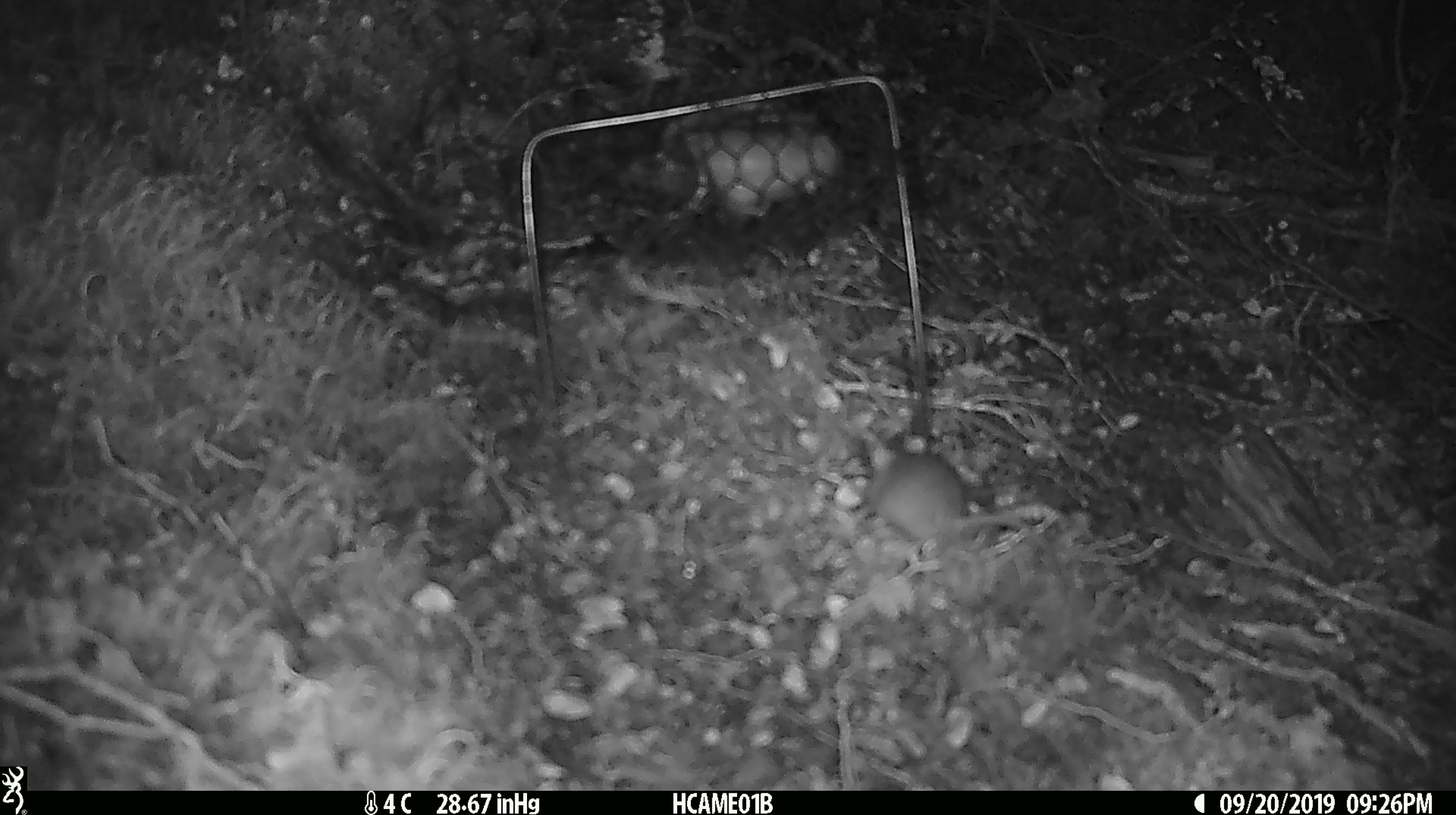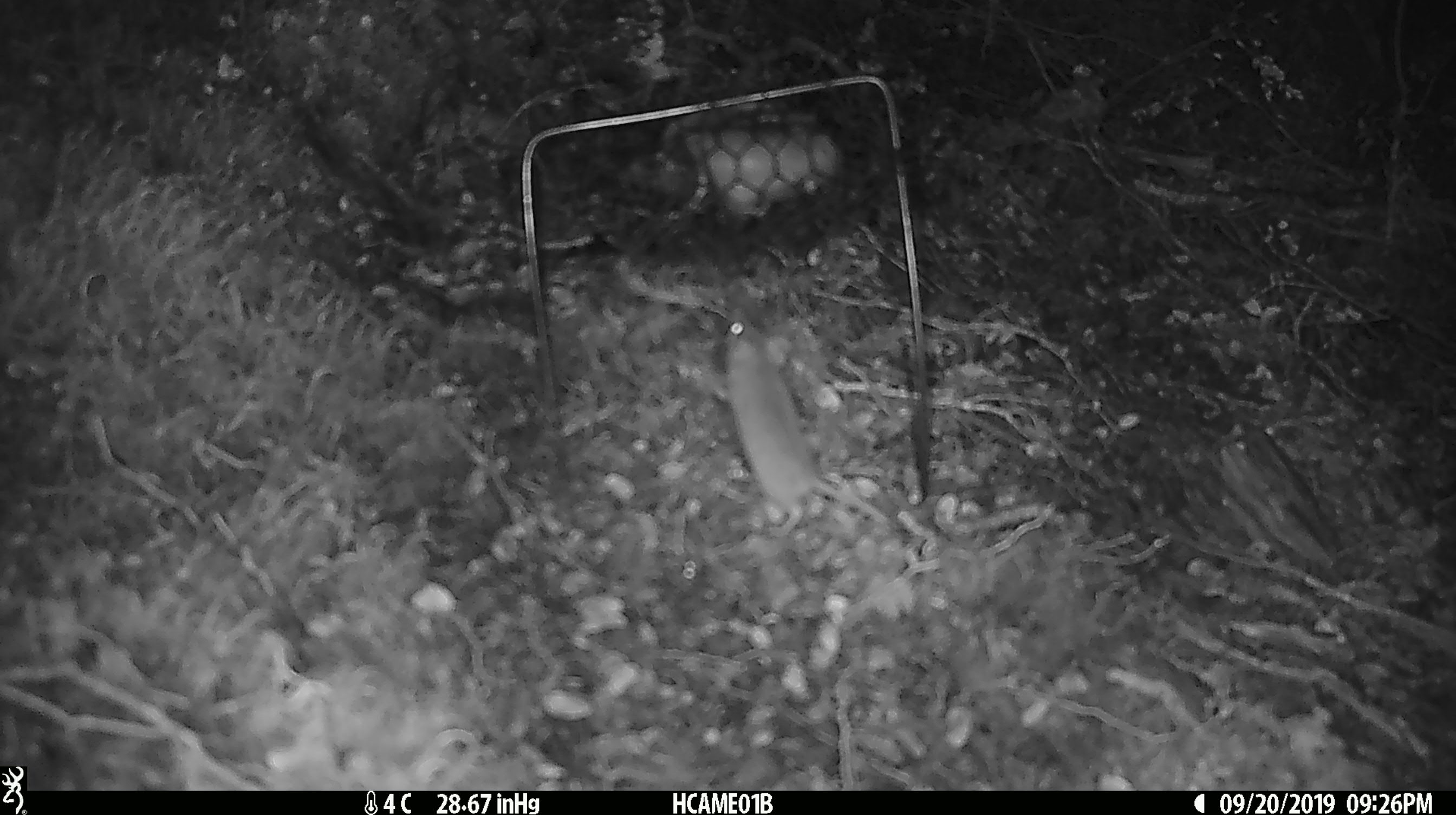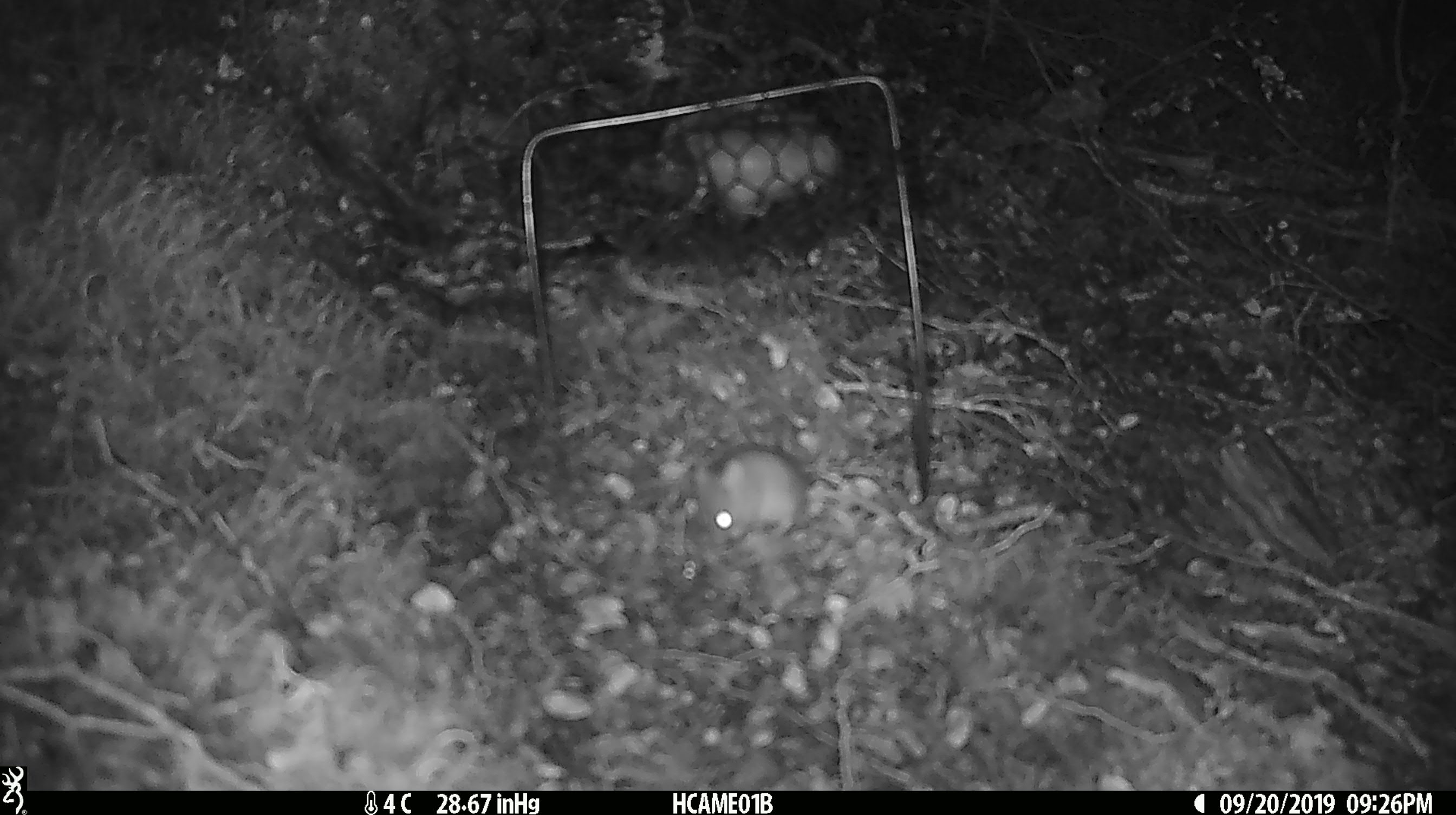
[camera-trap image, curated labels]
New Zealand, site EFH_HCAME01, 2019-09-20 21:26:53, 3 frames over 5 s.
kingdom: Animalia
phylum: Chordata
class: Mammalia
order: Rodentia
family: Muridae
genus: Mus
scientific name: Mus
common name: mouse